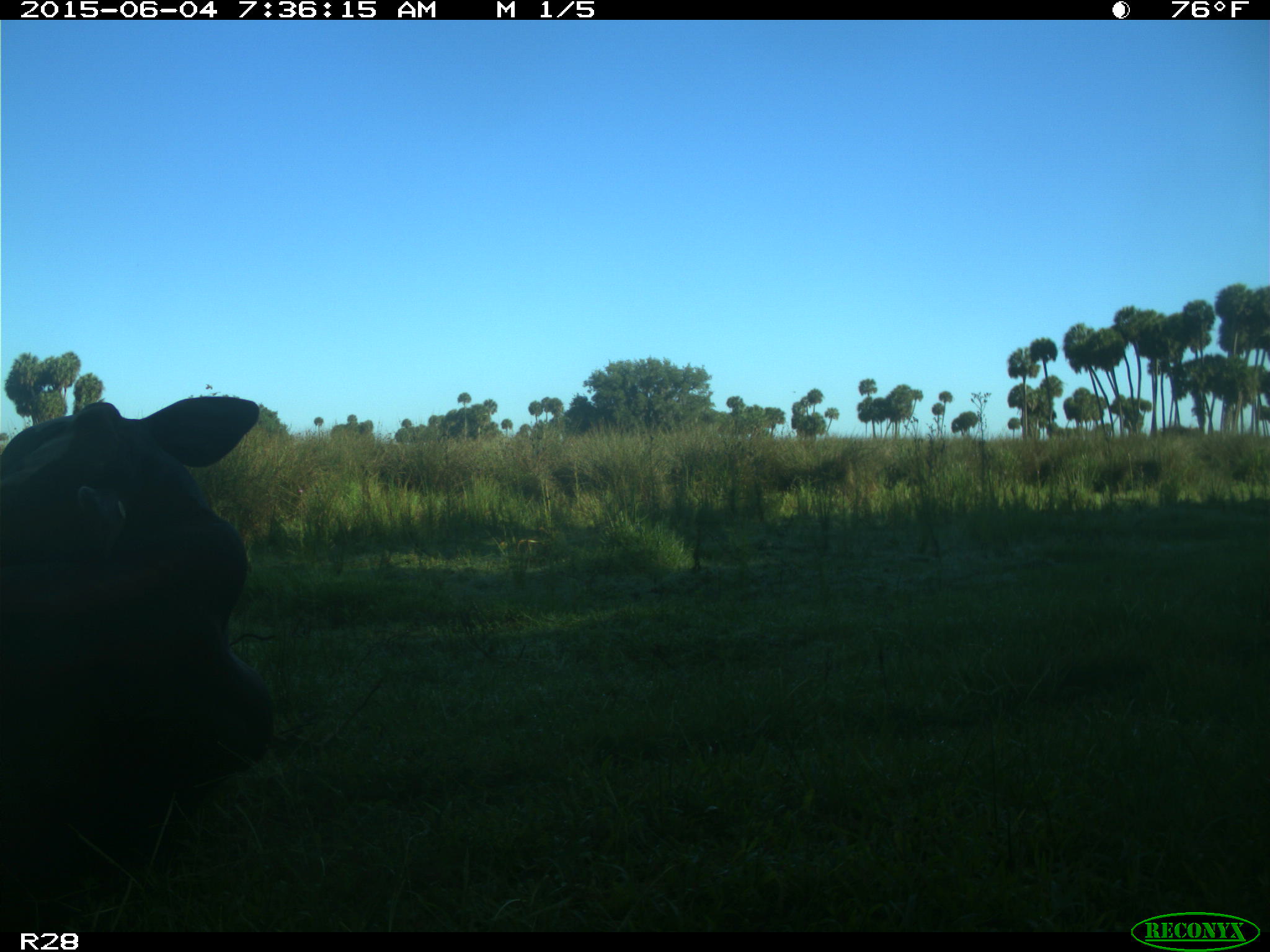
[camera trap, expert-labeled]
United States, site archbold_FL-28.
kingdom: Animalia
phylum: Chordata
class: Mammalia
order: Artiodactyla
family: Bovidae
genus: Bos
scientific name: Bos taurus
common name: domestic cow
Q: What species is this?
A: Bos taurus (domestic cow).